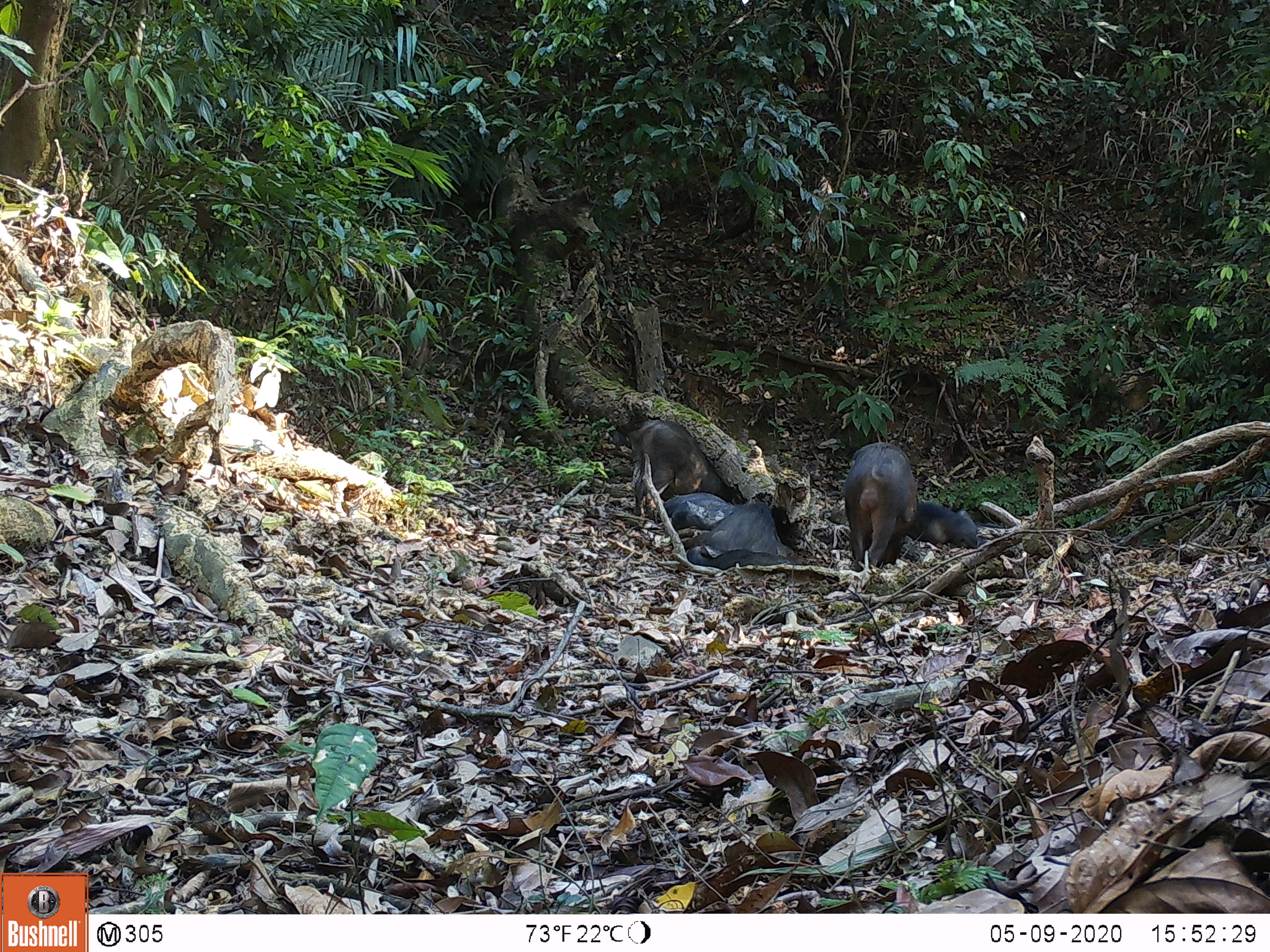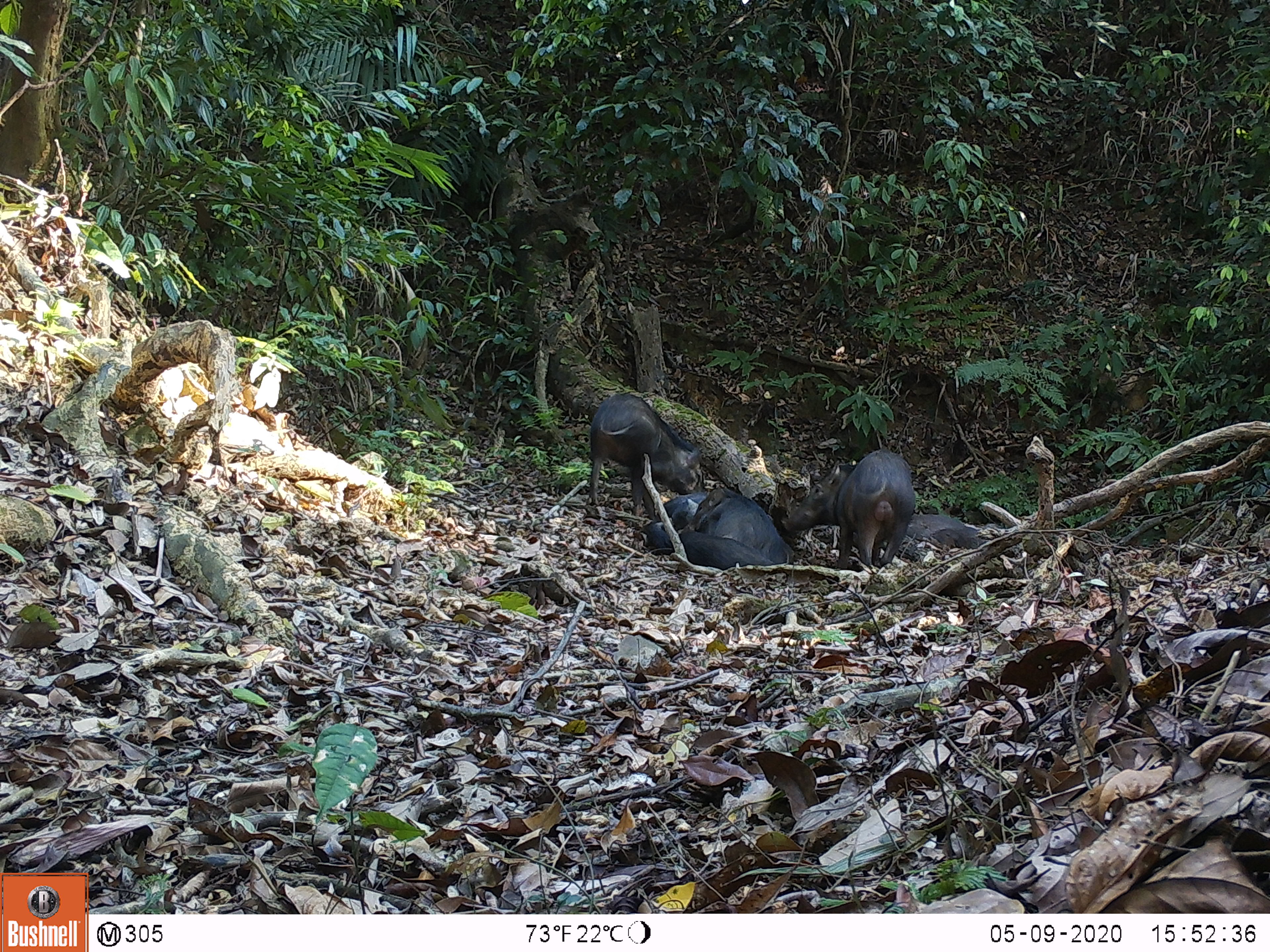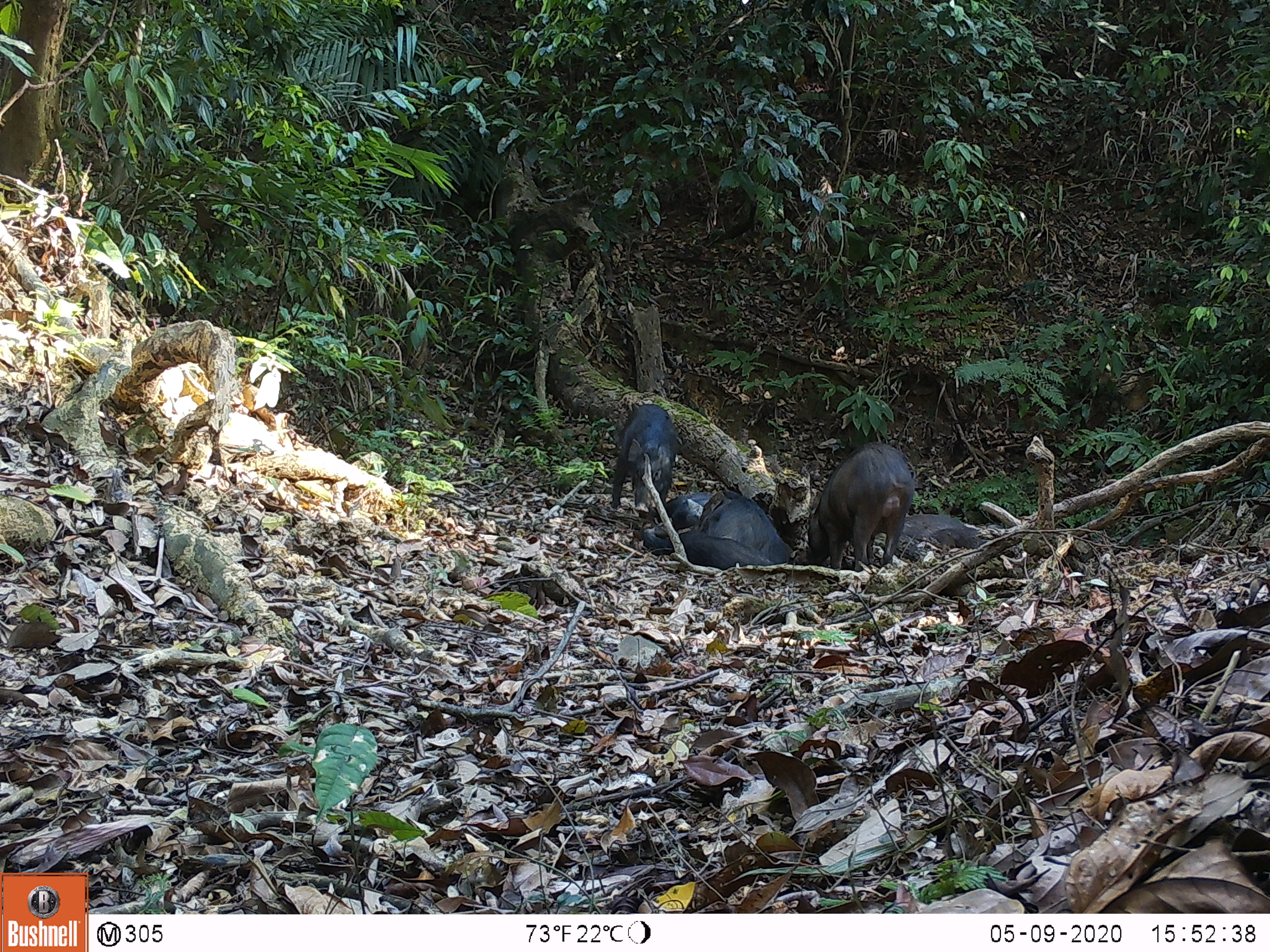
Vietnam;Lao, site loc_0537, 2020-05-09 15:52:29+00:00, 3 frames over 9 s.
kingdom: Animalia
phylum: Chordata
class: Mammalia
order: Artiodactyla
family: Suidae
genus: Sus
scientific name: Sus scrofa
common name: eurasian wild pig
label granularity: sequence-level